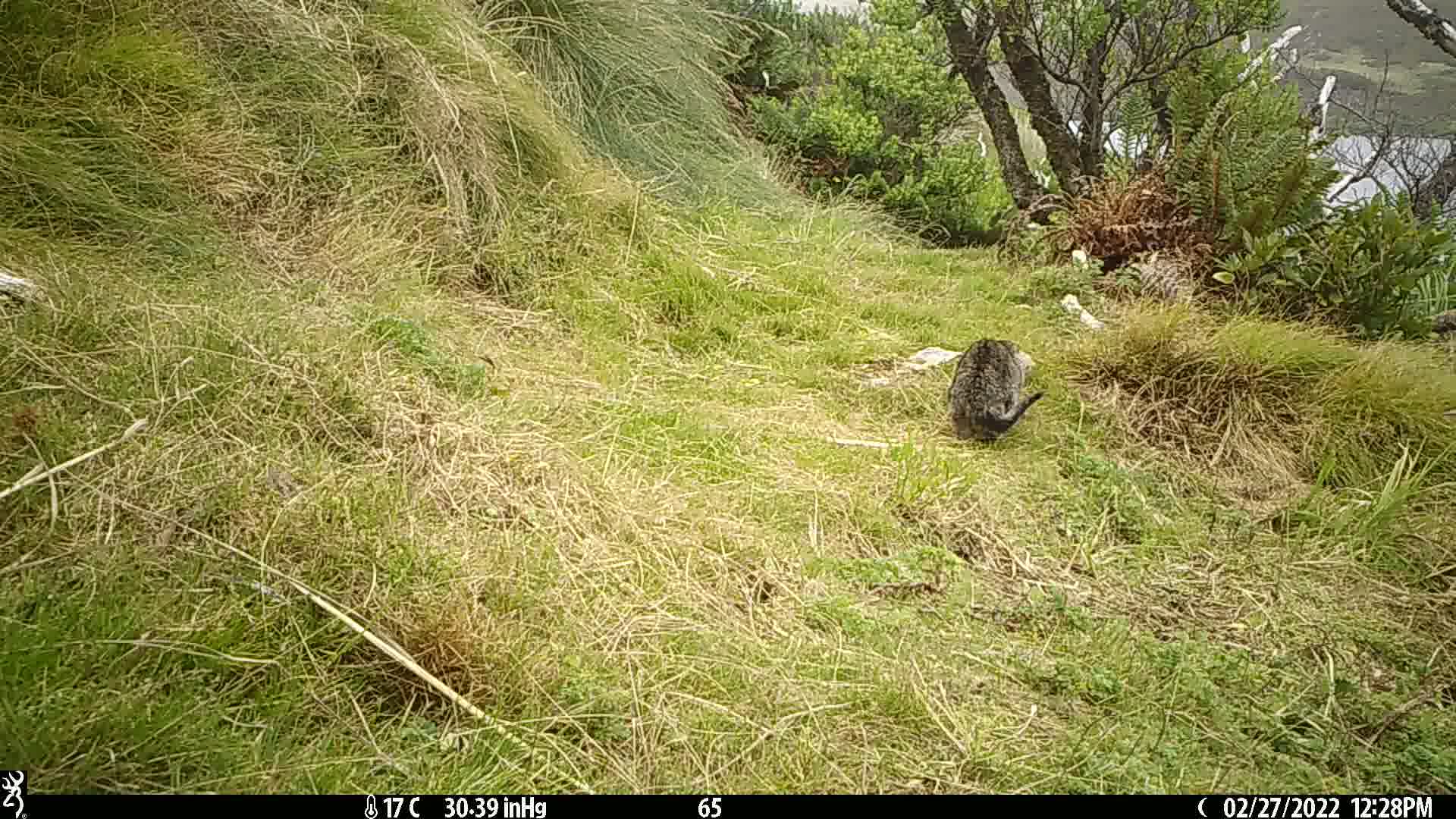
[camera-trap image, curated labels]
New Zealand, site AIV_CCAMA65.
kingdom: Animalia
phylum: Chordata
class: Mammalia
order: Carnivora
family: Felidae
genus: Felis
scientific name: Felis catus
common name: domestic cat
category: cat